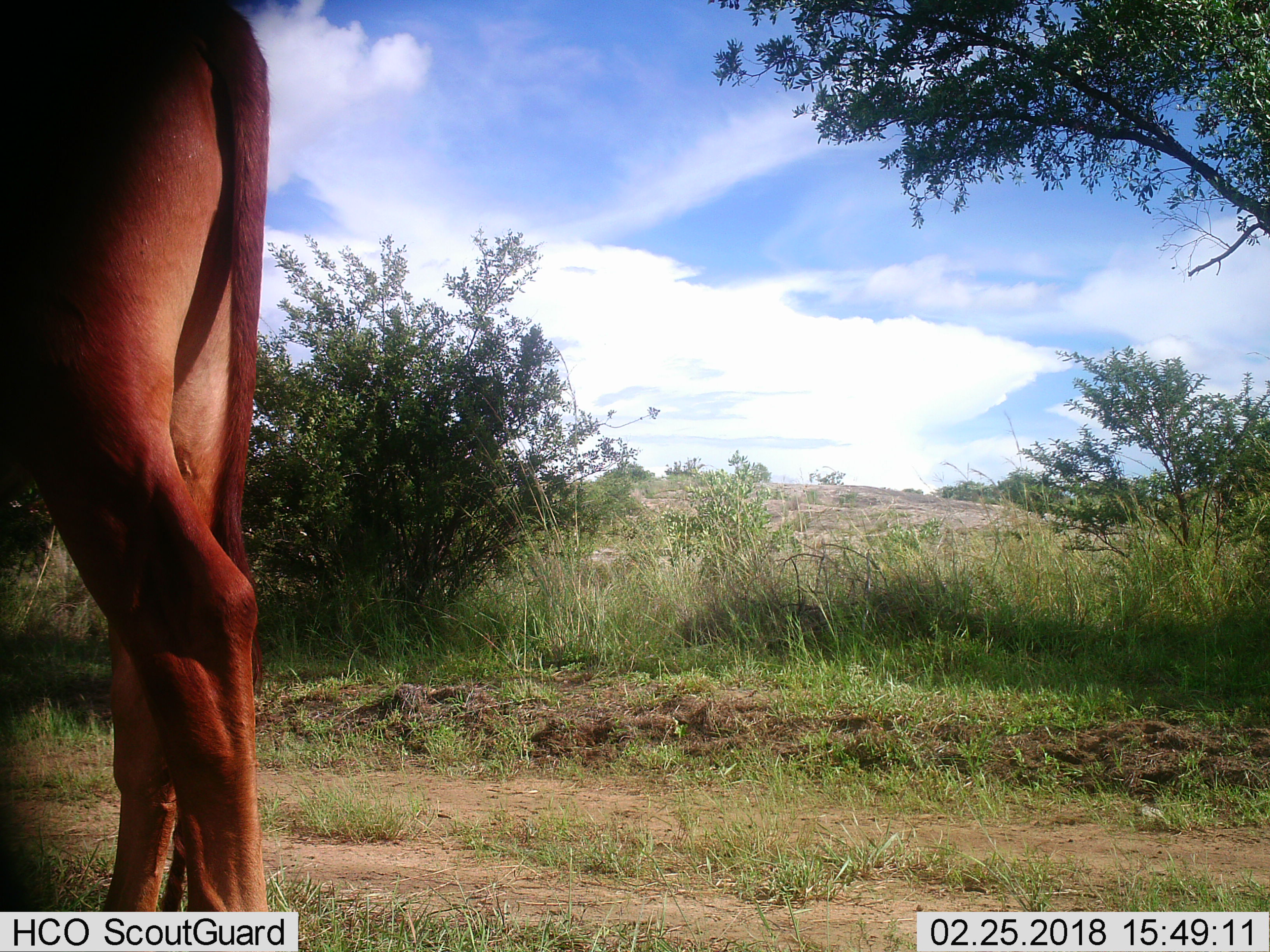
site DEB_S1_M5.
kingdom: Animalia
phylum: Chordata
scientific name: Vertebrata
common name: domestic animal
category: domesticanimal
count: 1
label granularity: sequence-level